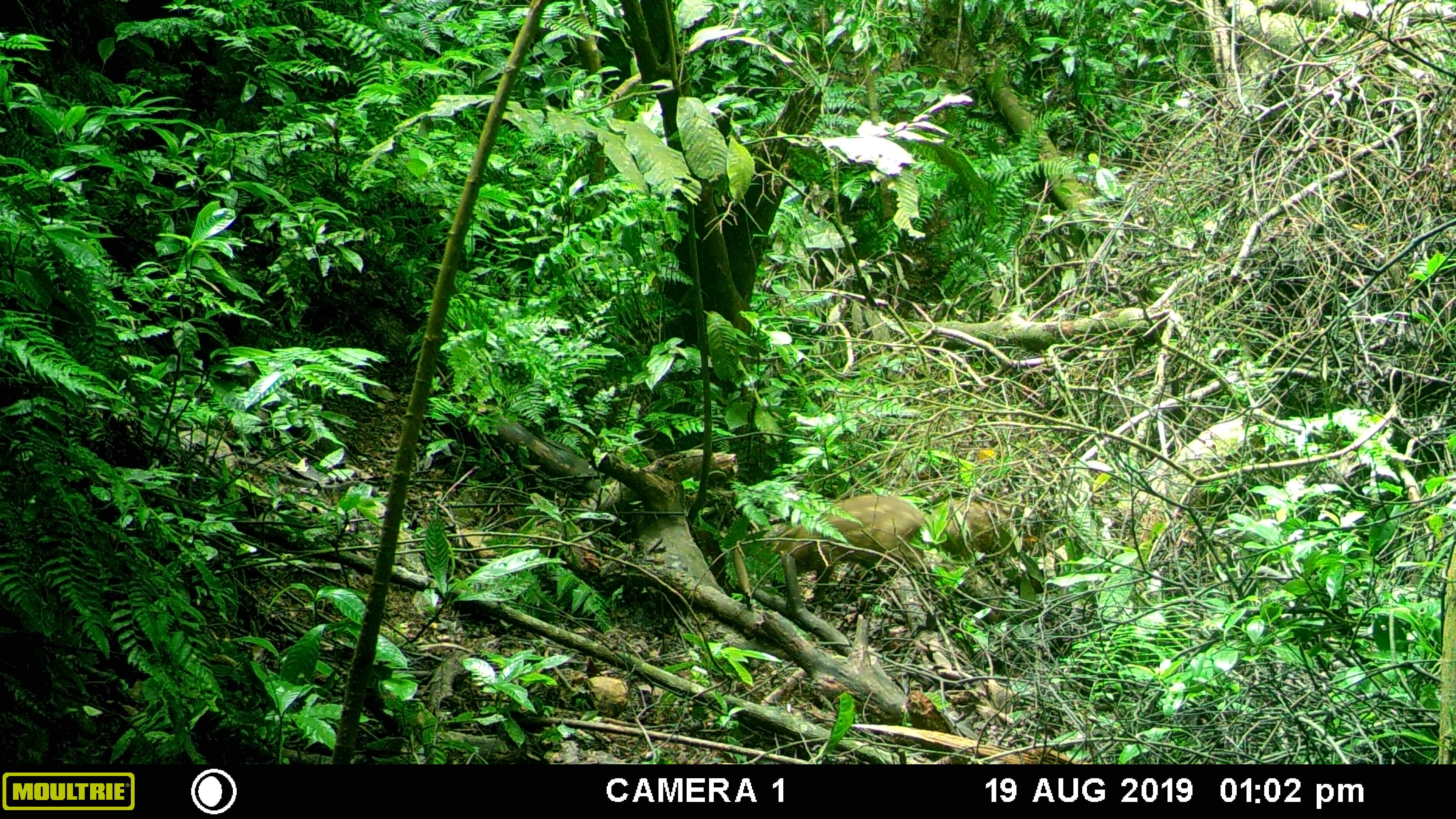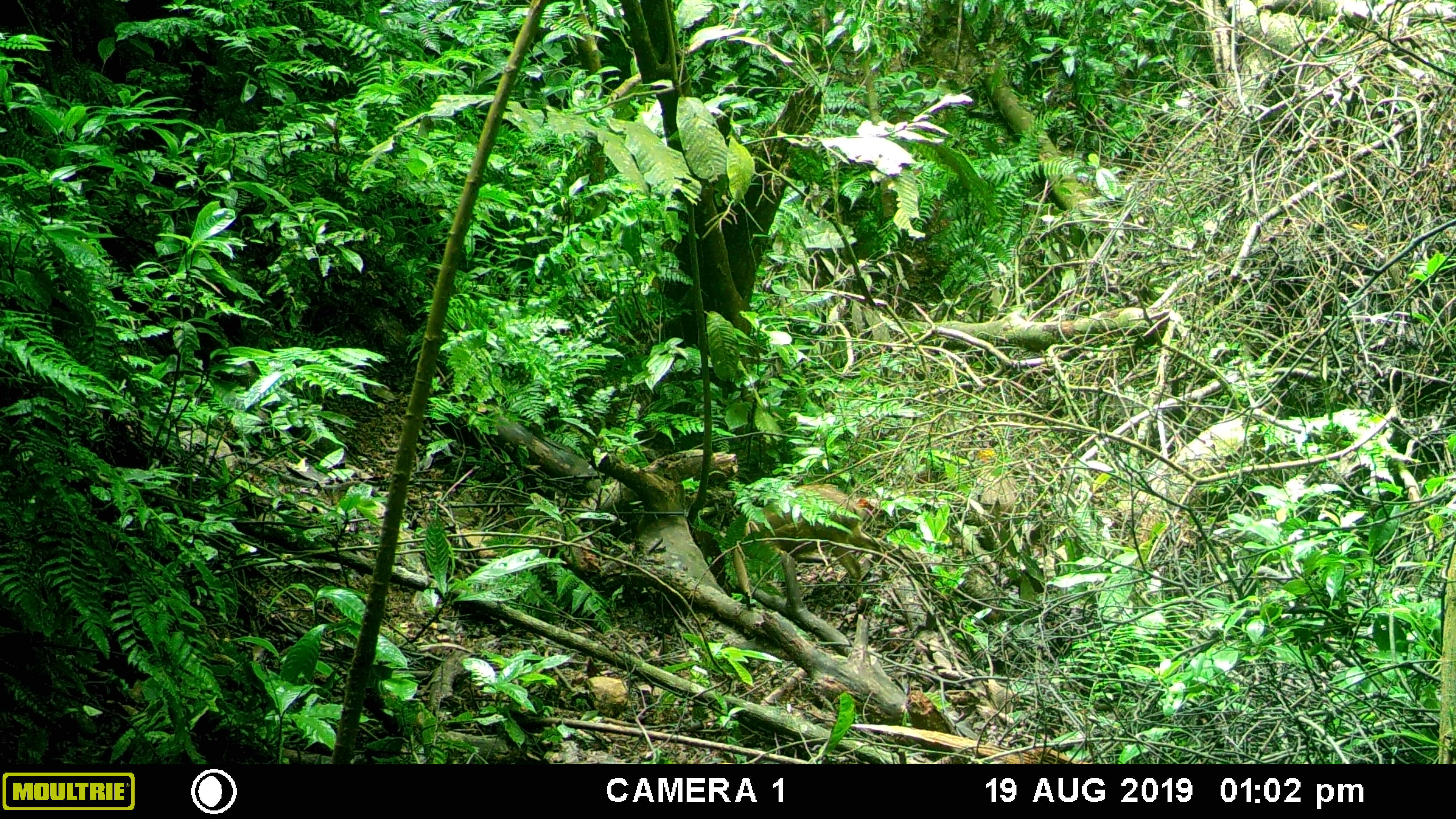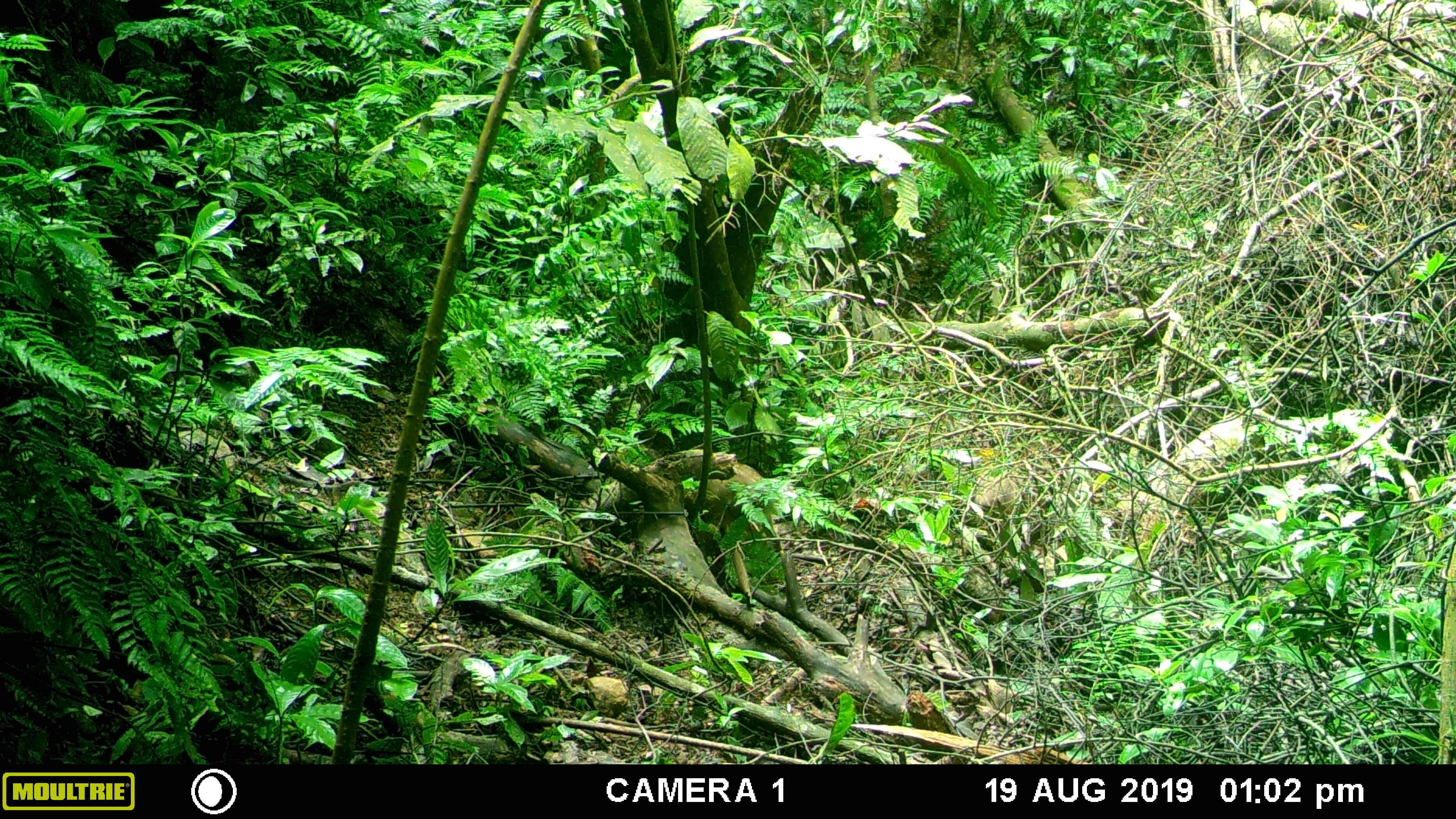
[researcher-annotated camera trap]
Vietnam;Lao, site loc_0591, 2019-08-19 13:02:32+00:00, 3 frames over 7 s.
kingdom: Animalia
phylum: Chordata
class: Mammalia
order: Artiodactyla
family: Suidae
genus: Sus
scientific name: Sus scrofa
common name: eurasian wild pig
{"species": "eurasian wild pig (Sus scrofa)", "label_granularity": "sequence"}